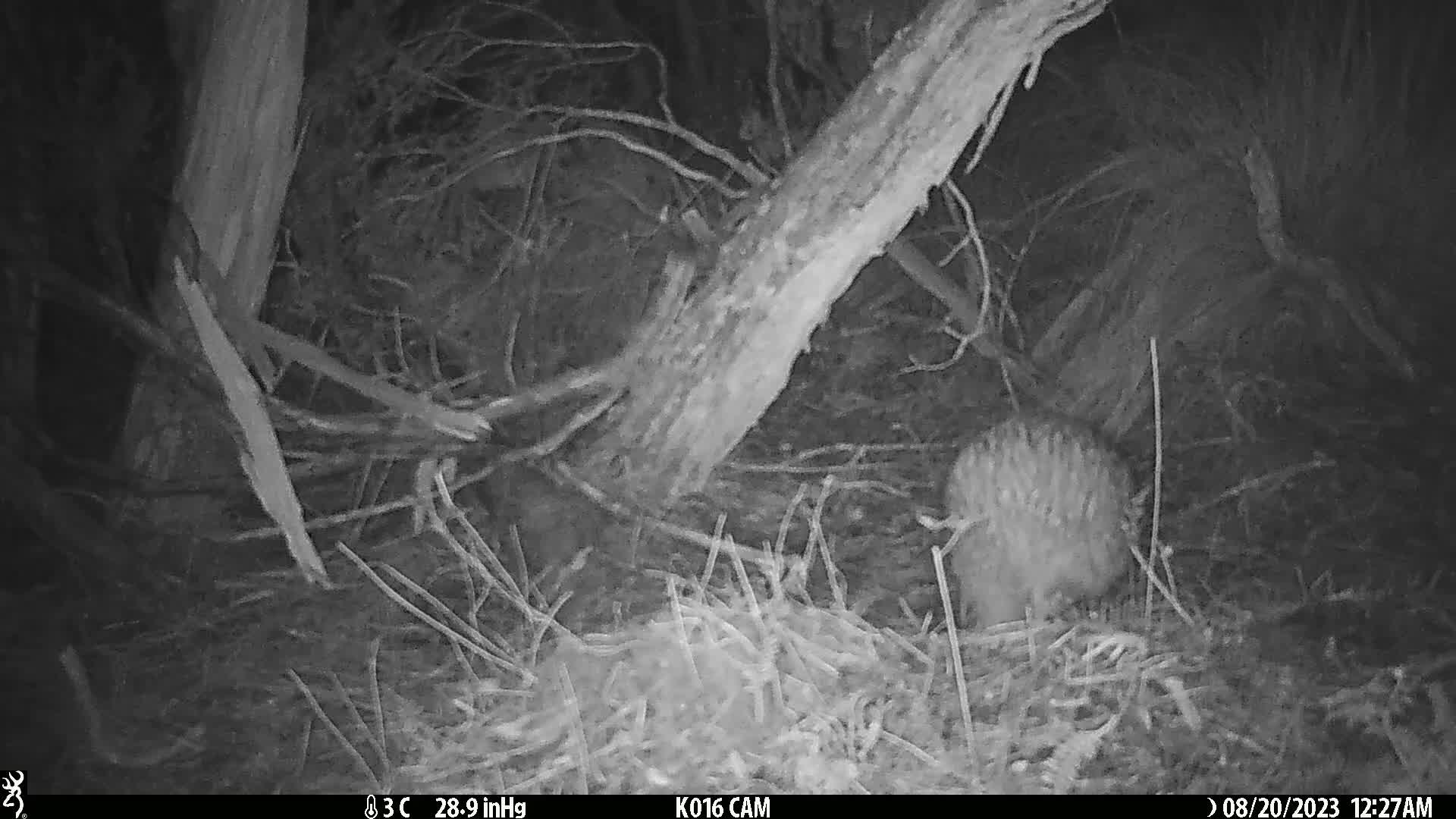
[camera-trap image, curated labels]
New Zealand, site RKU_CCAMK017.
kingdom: Animalia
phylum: Chordata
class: Aves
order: Apterygiformes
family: Apterygidae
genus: Apteryx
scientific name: Apteryx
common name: kiwi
Kiwi (Apteryx).